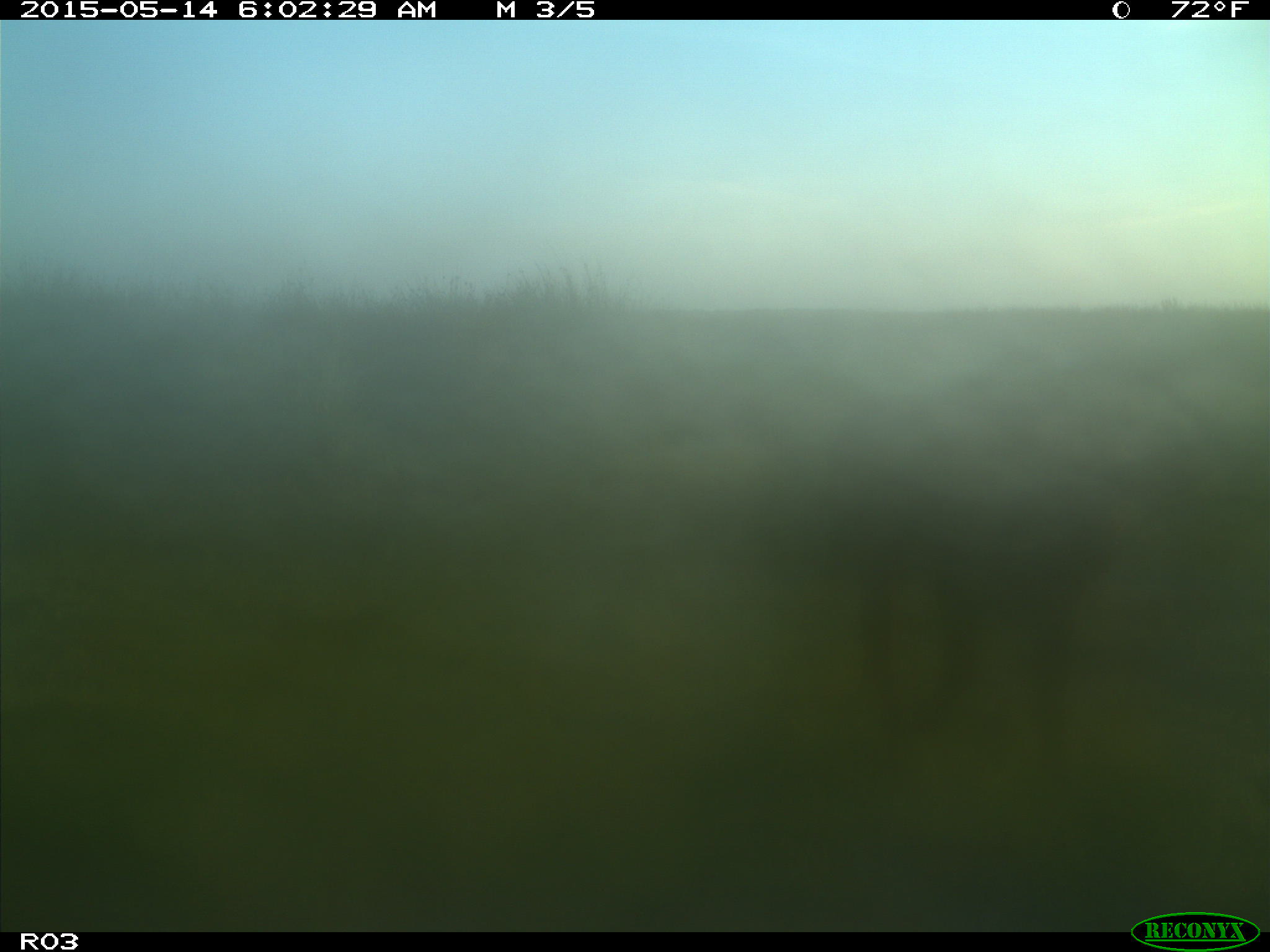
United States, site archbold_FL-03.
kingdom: Animalia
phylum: Chordata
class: Mammalia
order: Artiodactyla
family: Bovidae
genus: Bos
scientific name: Bos taurus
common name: domestic cow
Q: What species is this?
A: Bos taurus (domestic cow).